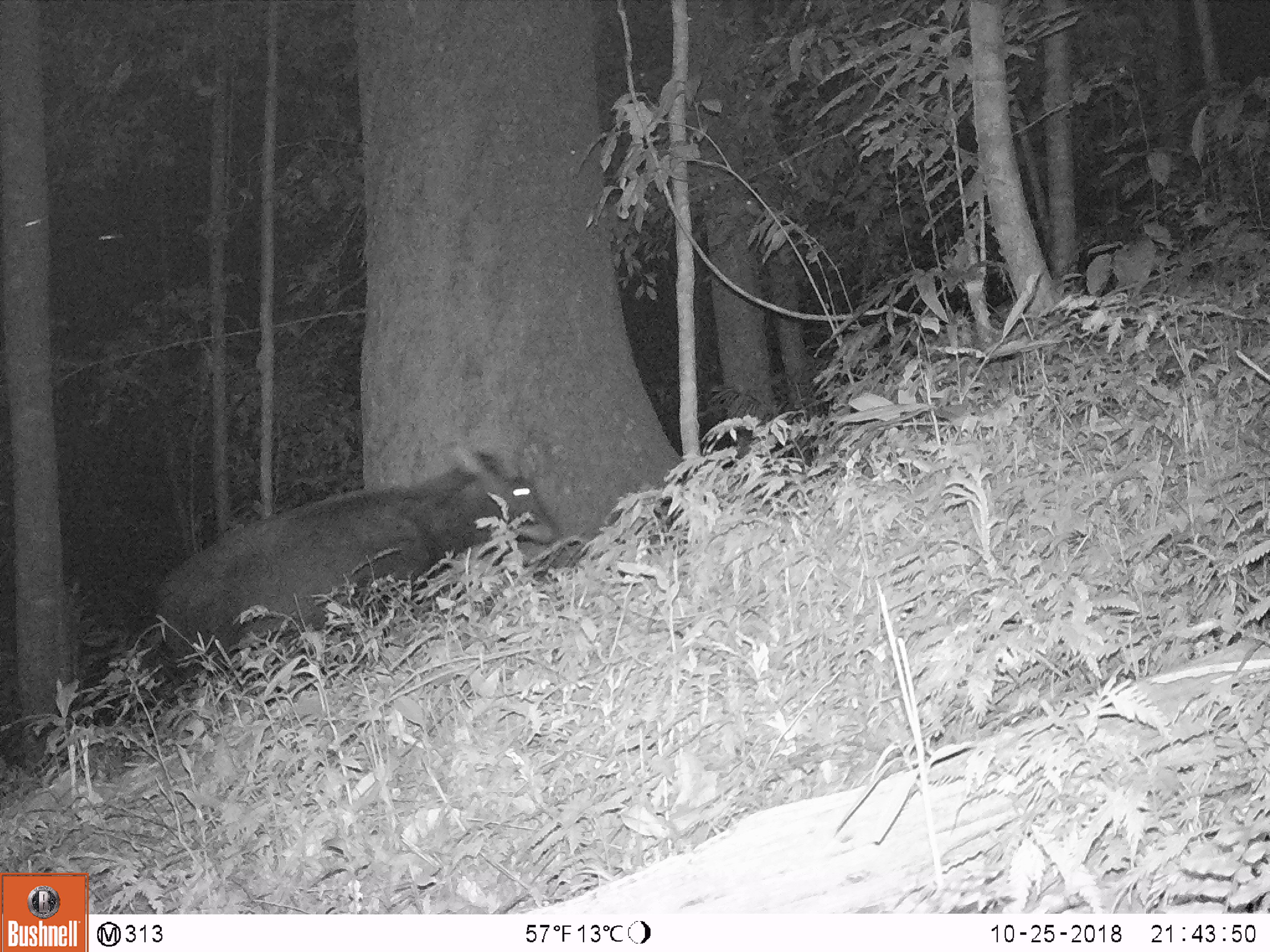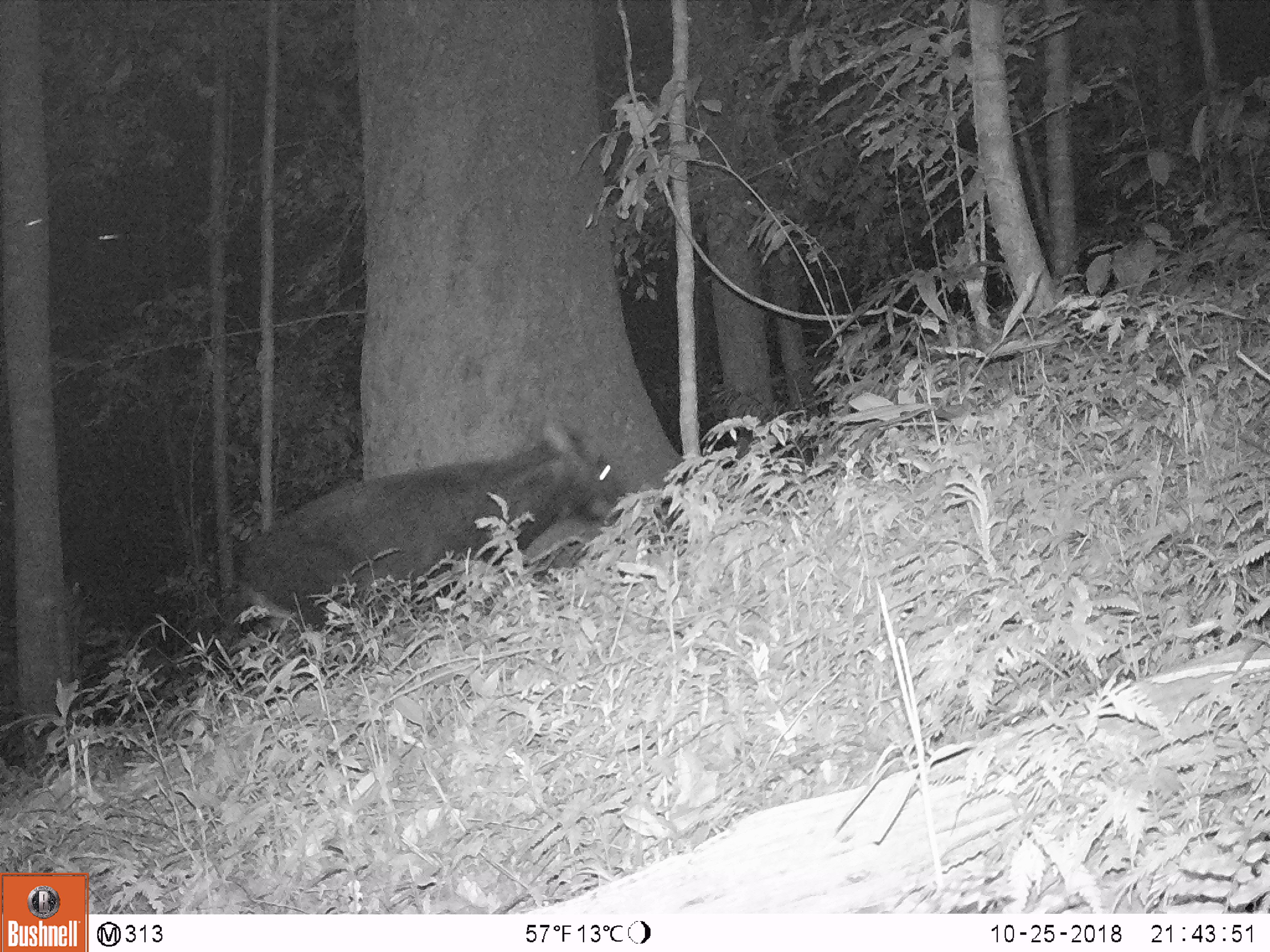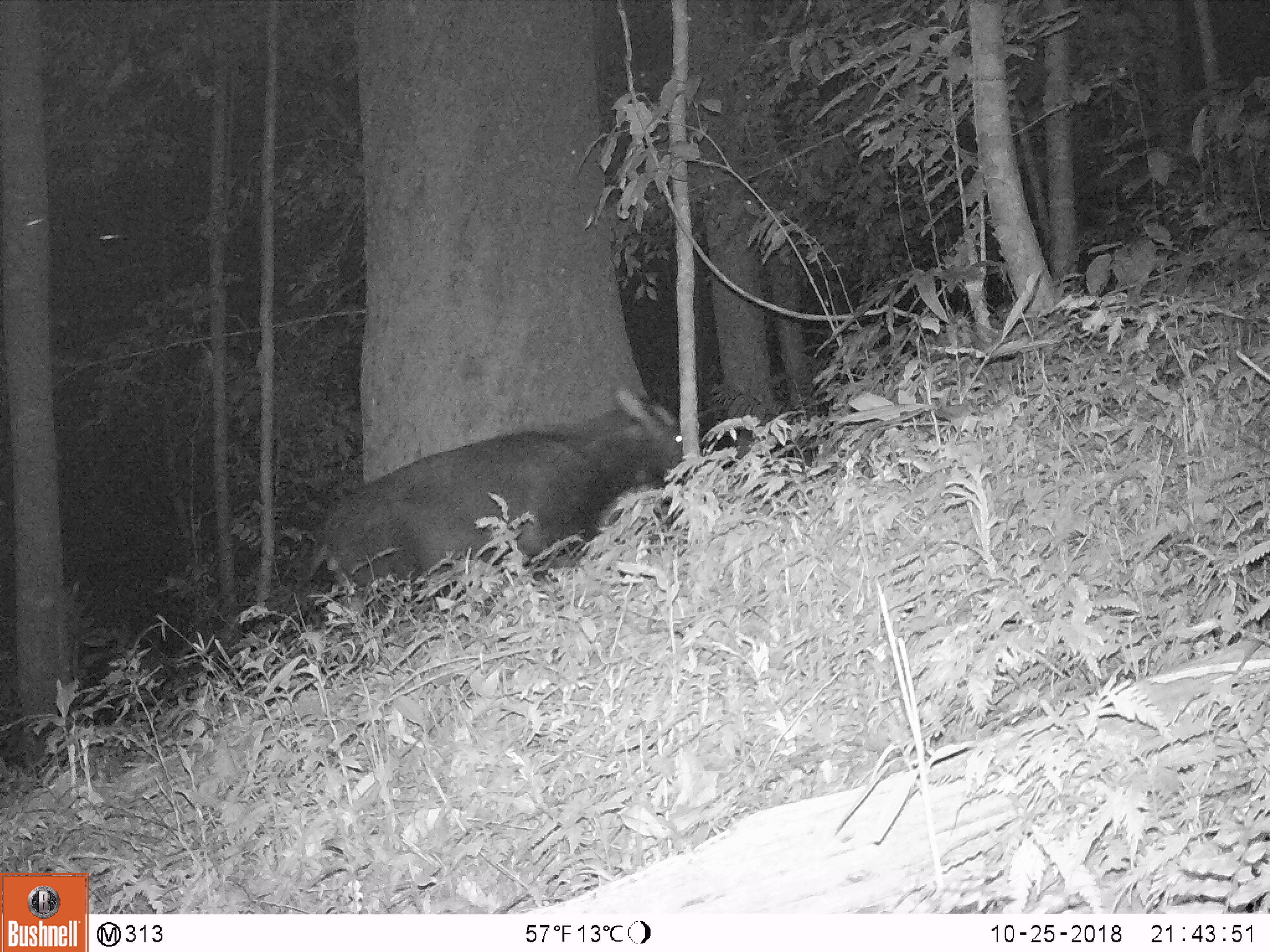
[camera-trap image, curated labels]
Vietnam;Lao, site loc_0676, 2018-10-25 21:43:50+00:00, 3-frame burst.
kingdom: Animalia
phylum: Chordata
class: Mammalia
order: Artiodactyla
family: Bovidae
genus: Capricornis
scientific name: Capricornis sumatraensis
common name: chinese serow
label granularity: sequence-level